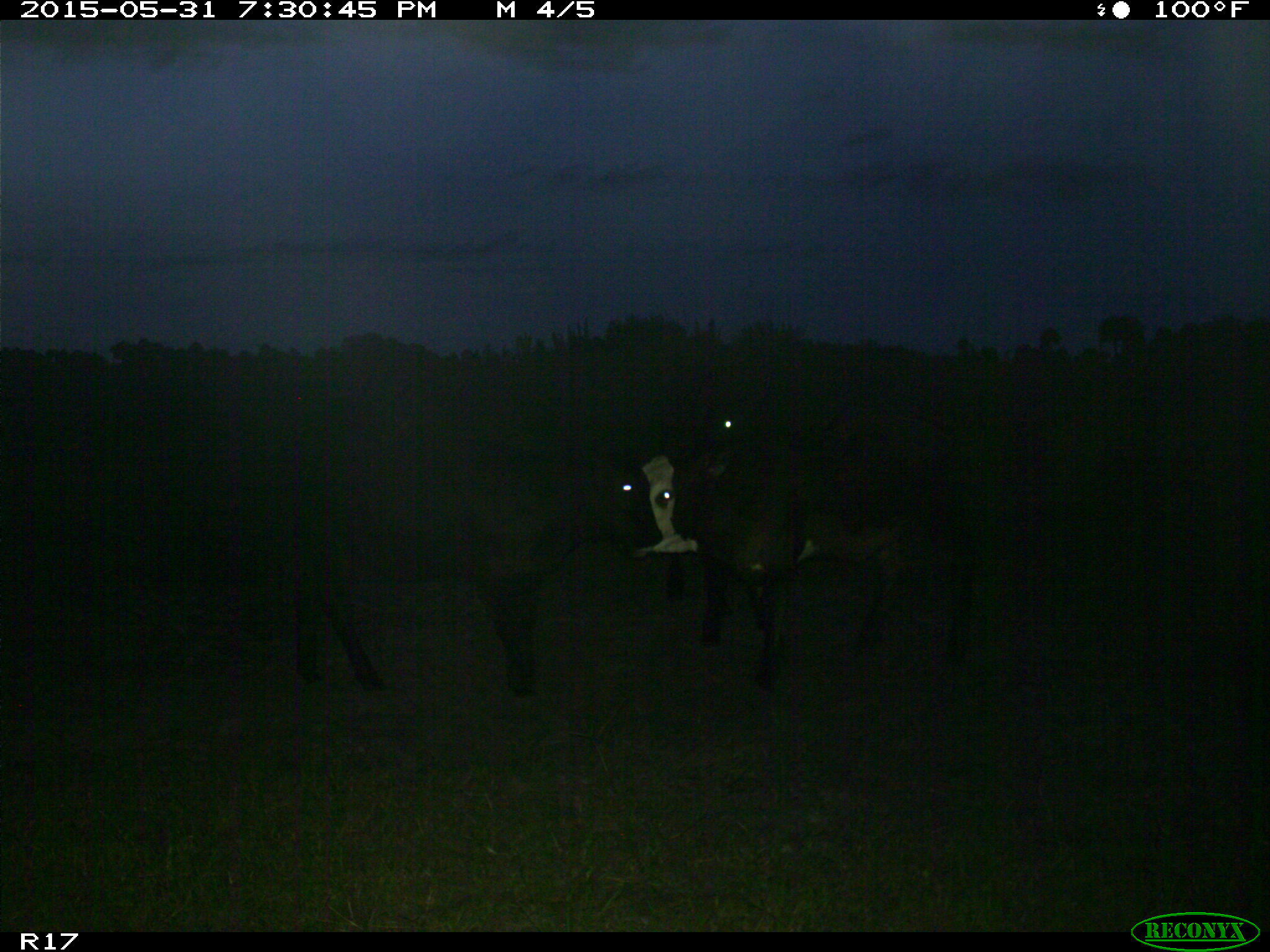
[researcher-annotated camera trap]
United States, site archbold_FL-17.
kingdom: Animalia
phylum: Chordata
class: Mammalia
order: Artiodactyla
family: Bovidae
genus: Bos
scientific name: Bos taurus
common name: domestic cow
Bos taurus (domestic cow).